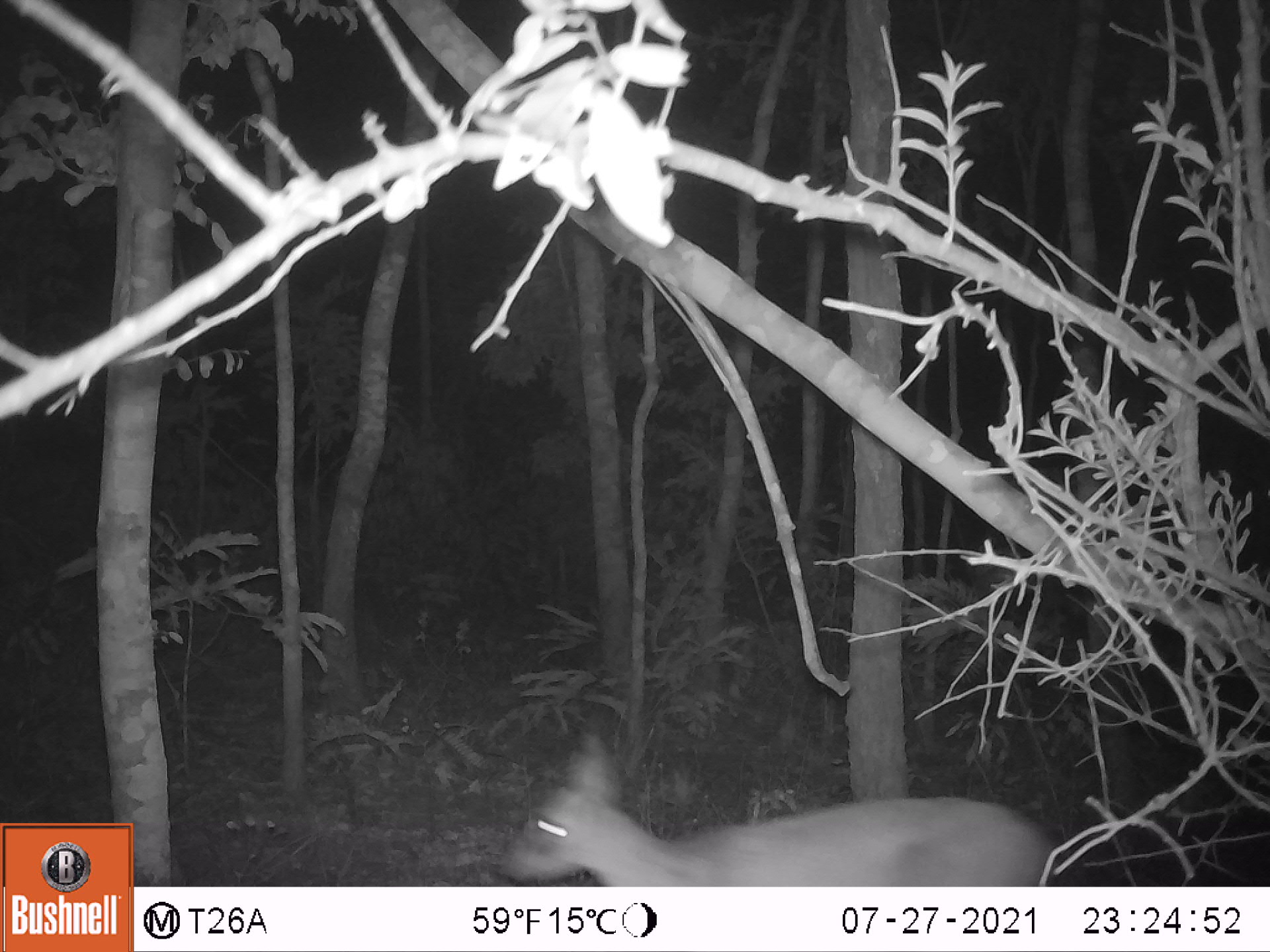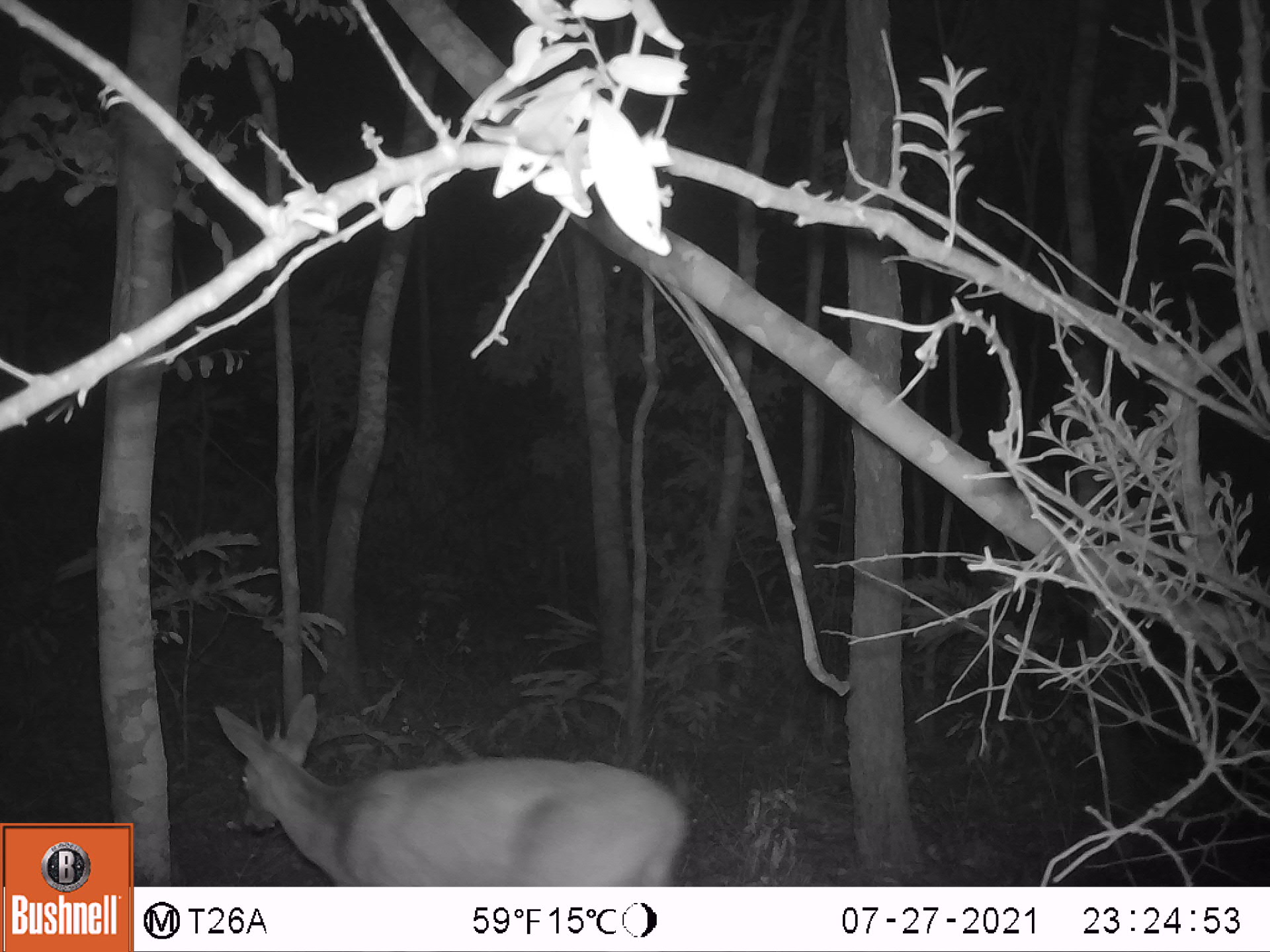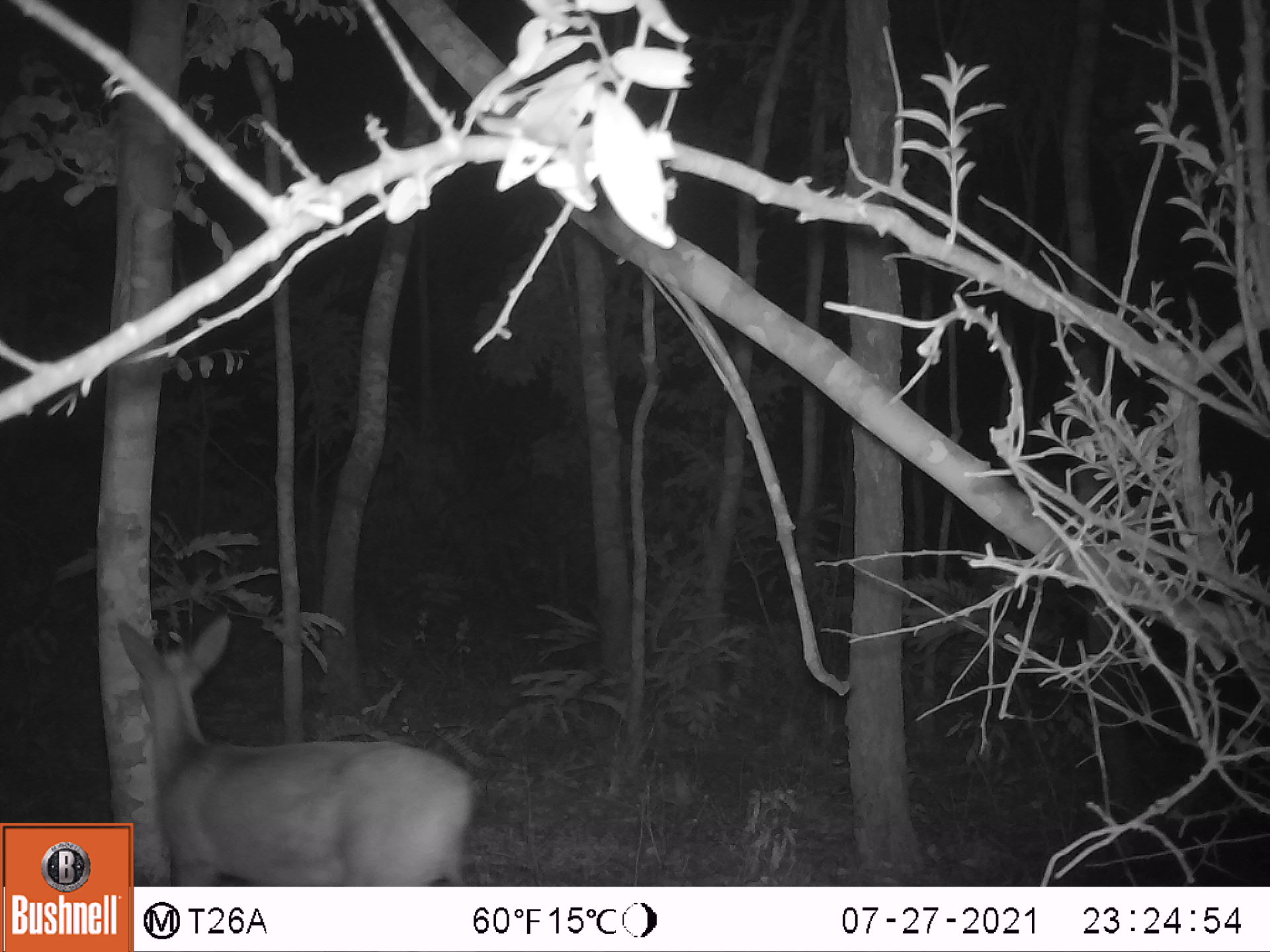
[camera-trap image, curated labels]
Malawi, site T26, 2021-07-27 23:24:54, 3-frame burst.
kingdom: Animalia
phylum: Chordata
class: Mammalia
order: Artiodactyla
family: Bovidae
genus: Sylvicapra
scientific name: Sylvicapra grimmia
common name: common duiker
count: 1